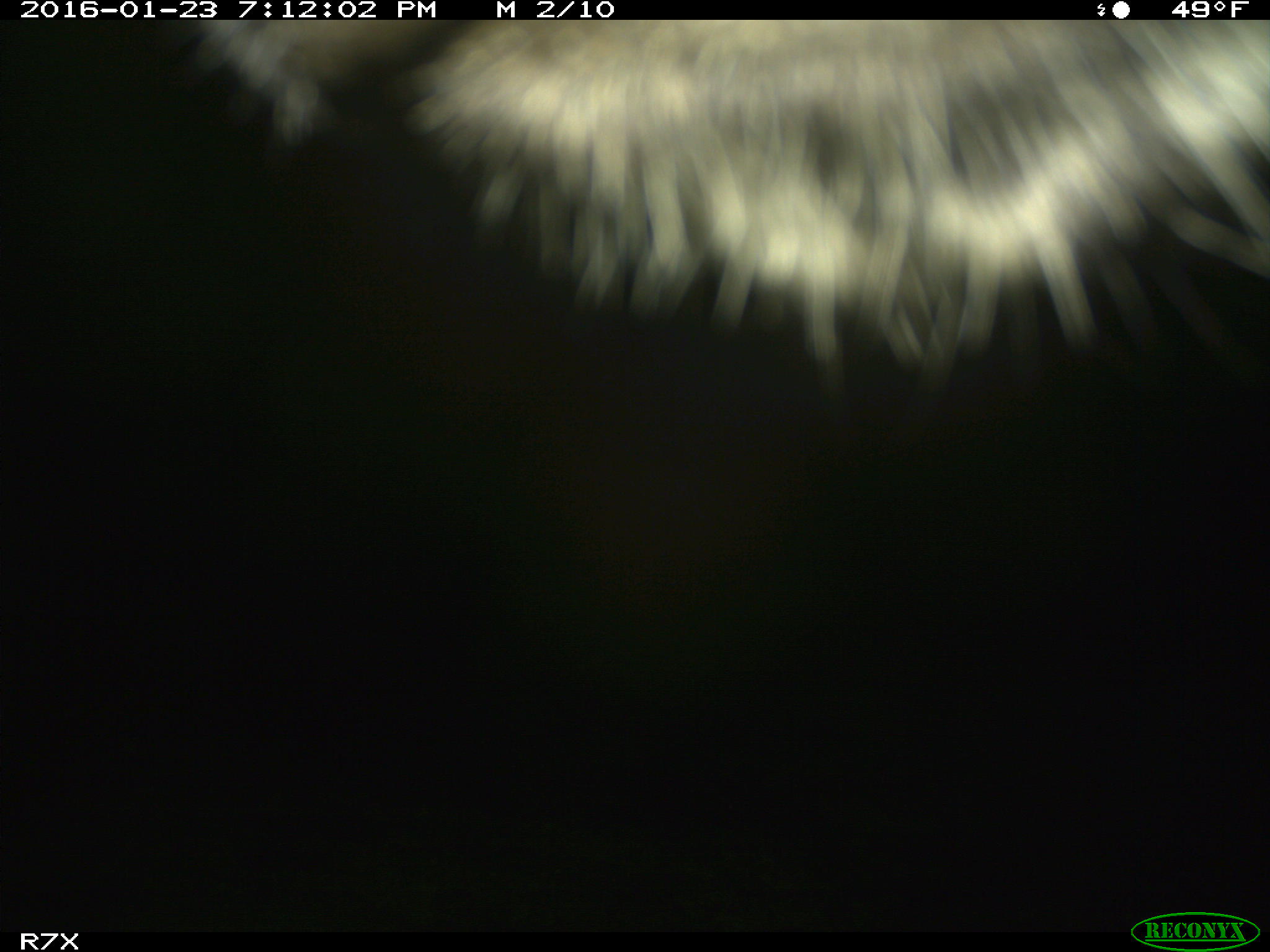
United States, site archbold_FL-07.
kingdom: Animalia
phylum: Chordata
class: Mammalia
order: Artiodactyla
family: Bovidae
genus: Bos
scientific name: Bos taurus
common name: domestic cow